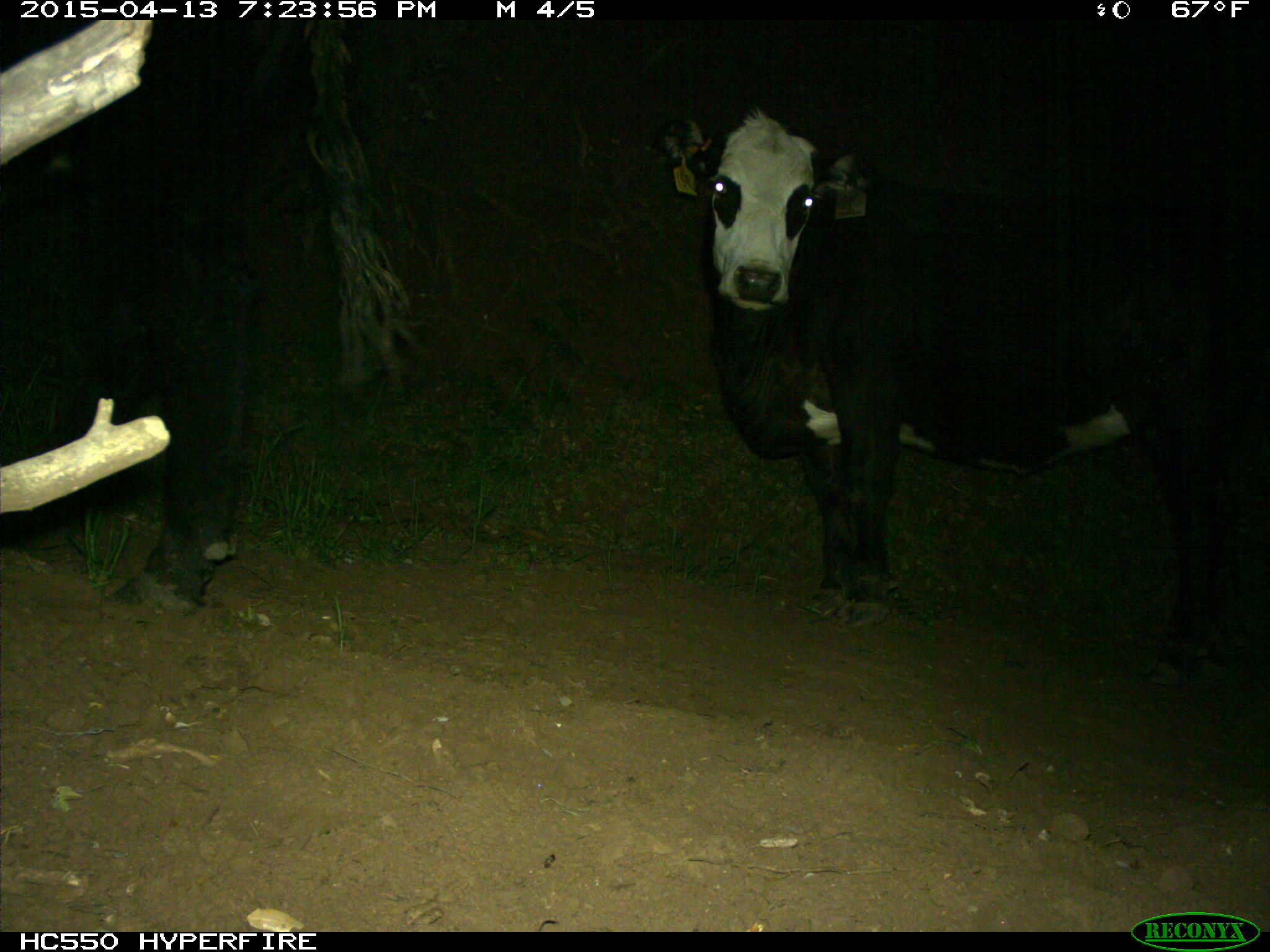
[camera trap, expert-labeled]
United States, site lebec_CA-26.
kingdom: Animalia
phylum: Chordata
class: Mammalia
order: Artiodactyla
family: Bovidae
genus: Bos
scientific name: Bos taurus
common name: domestic cow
Bos taurus (domestic cow).